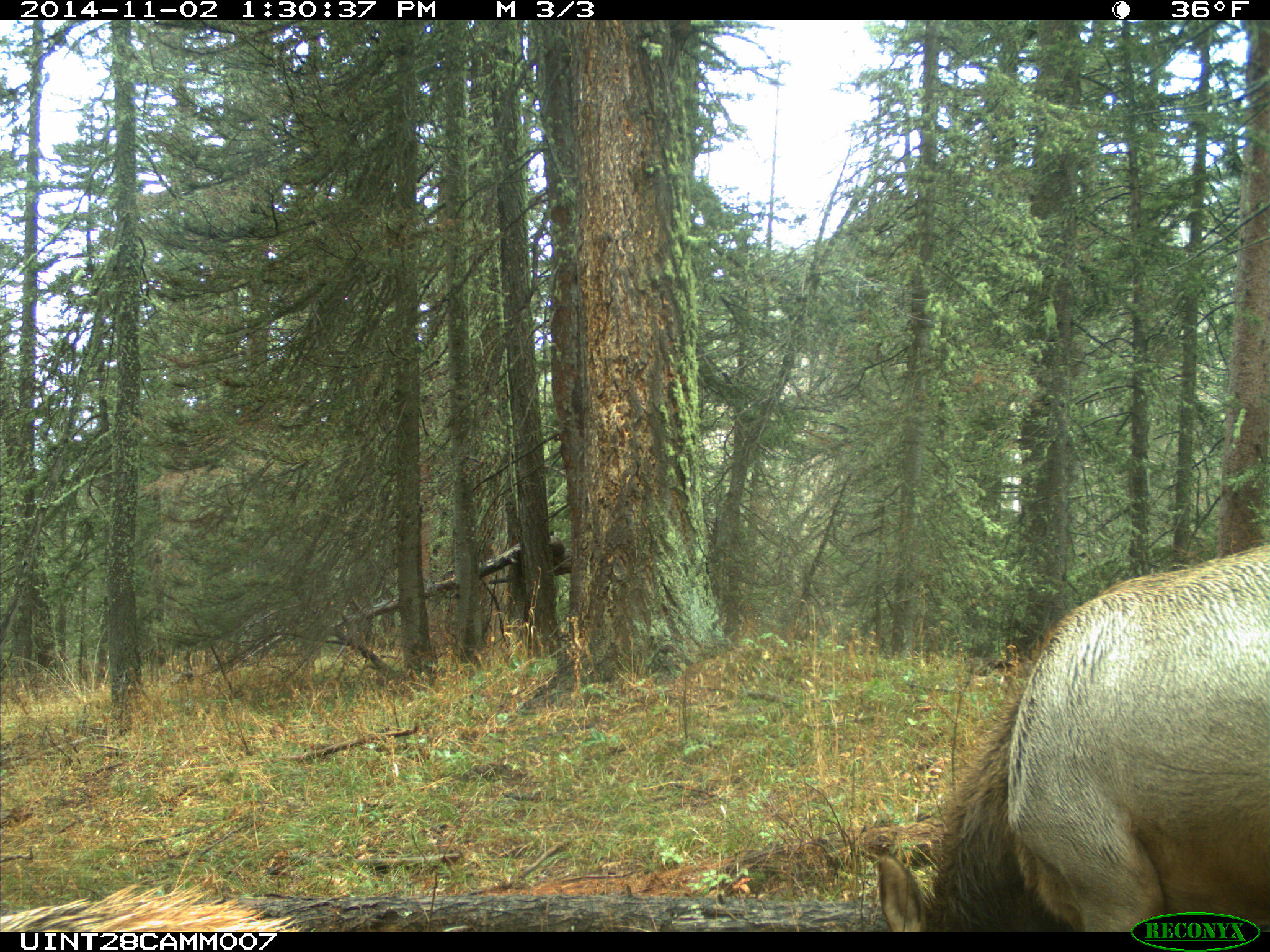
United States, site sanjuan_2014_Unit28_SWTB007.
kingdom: Animalia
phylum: Chordata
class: Mammalia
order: Artiodactyla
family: Cervidae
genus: Cervus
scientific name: Cervus elaphus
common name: red deer